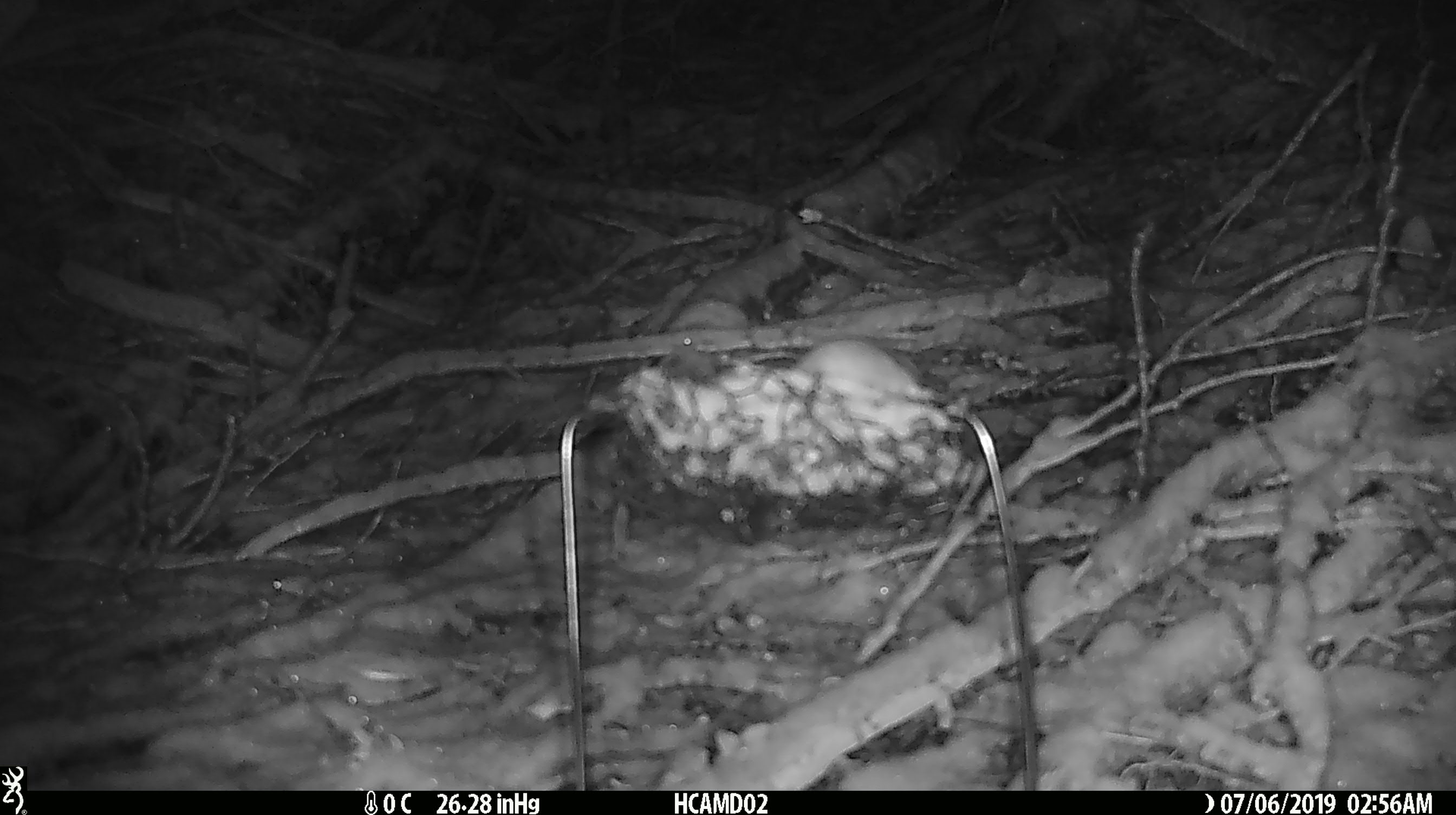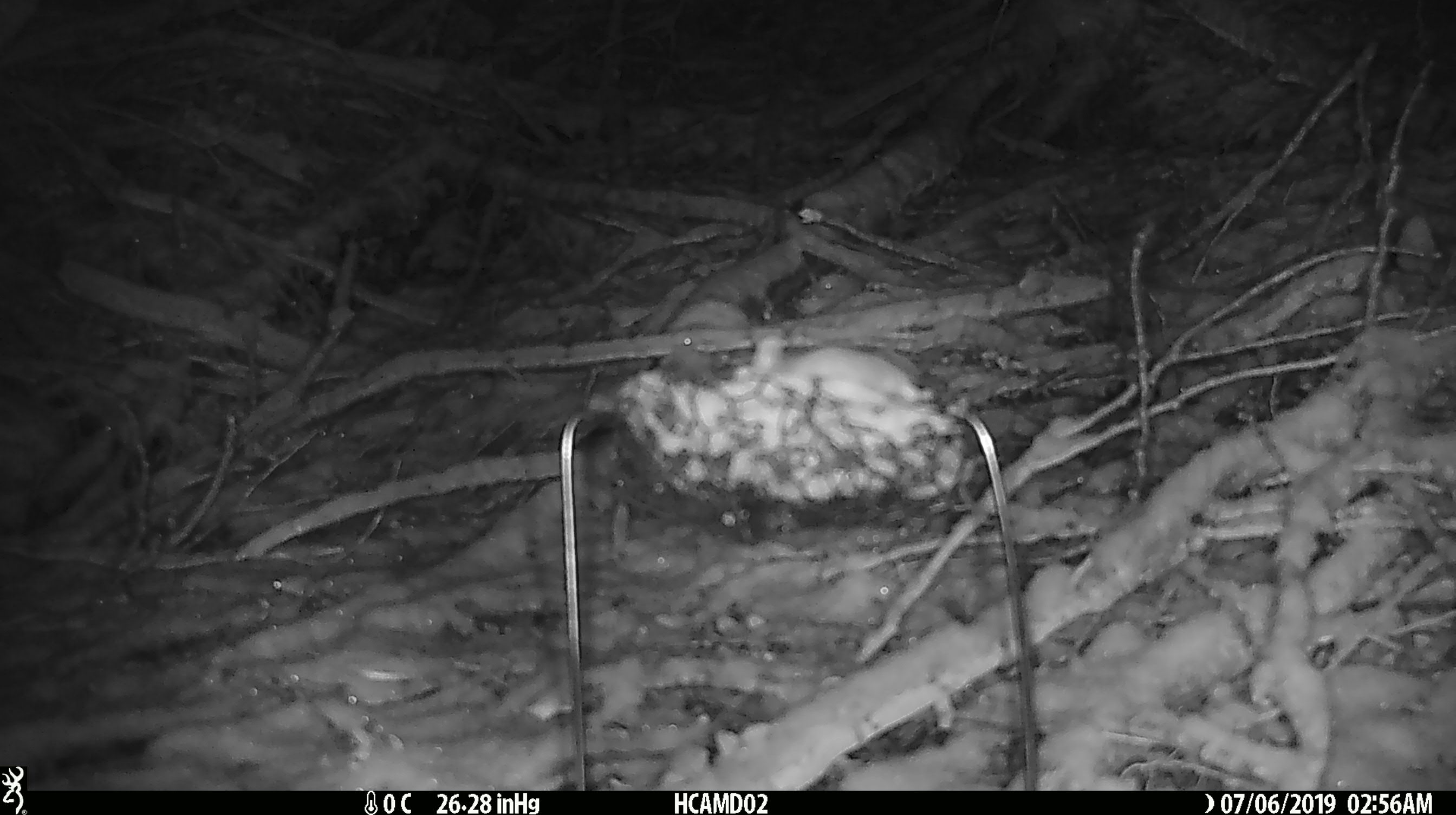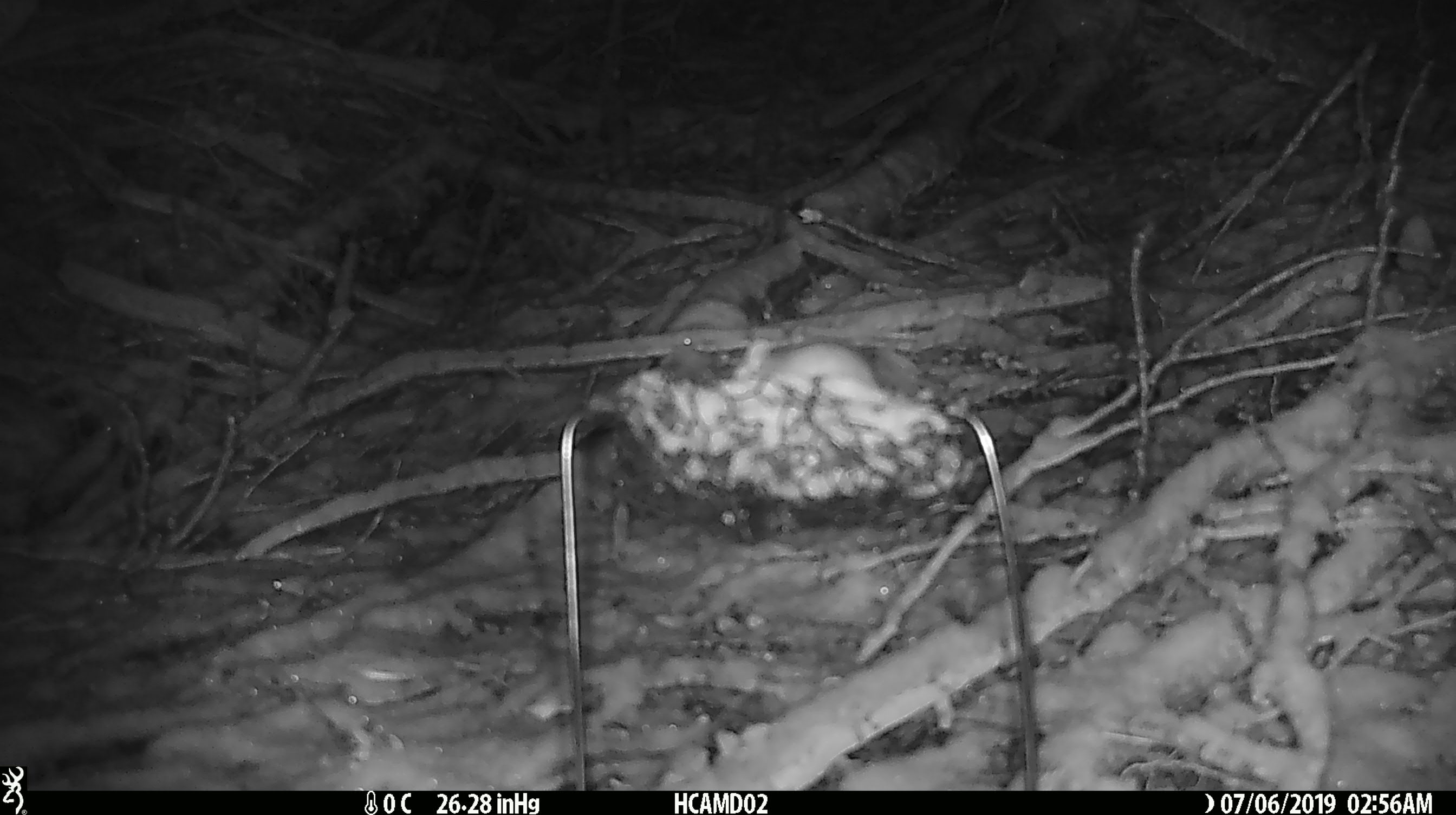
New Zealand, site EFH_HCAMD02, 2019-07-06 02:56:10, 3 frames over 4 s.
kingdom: Animalia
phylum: Chordata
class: Mammalia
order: Rodentia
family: Muridae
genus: Mus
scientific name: Mus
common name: mouse